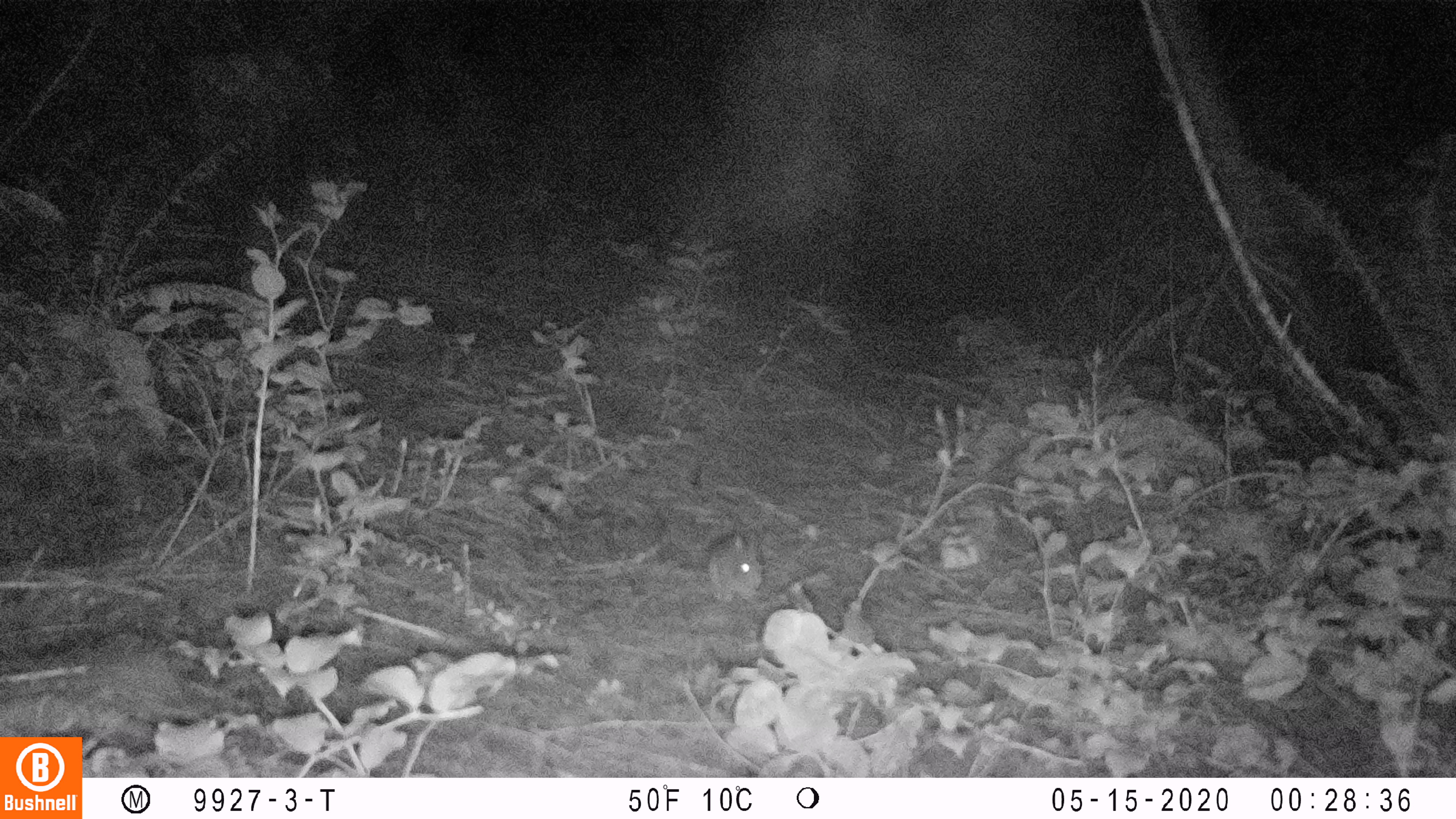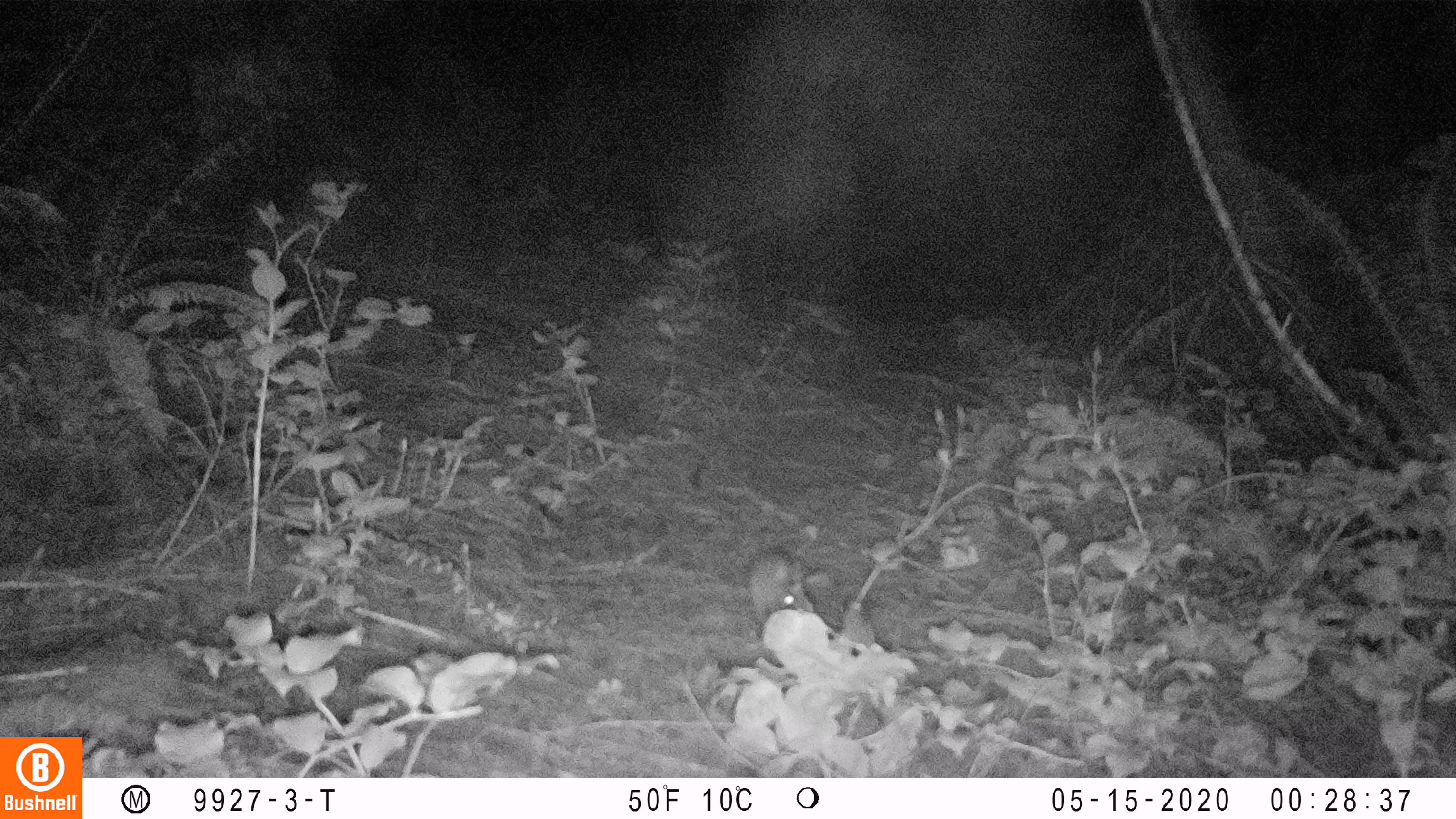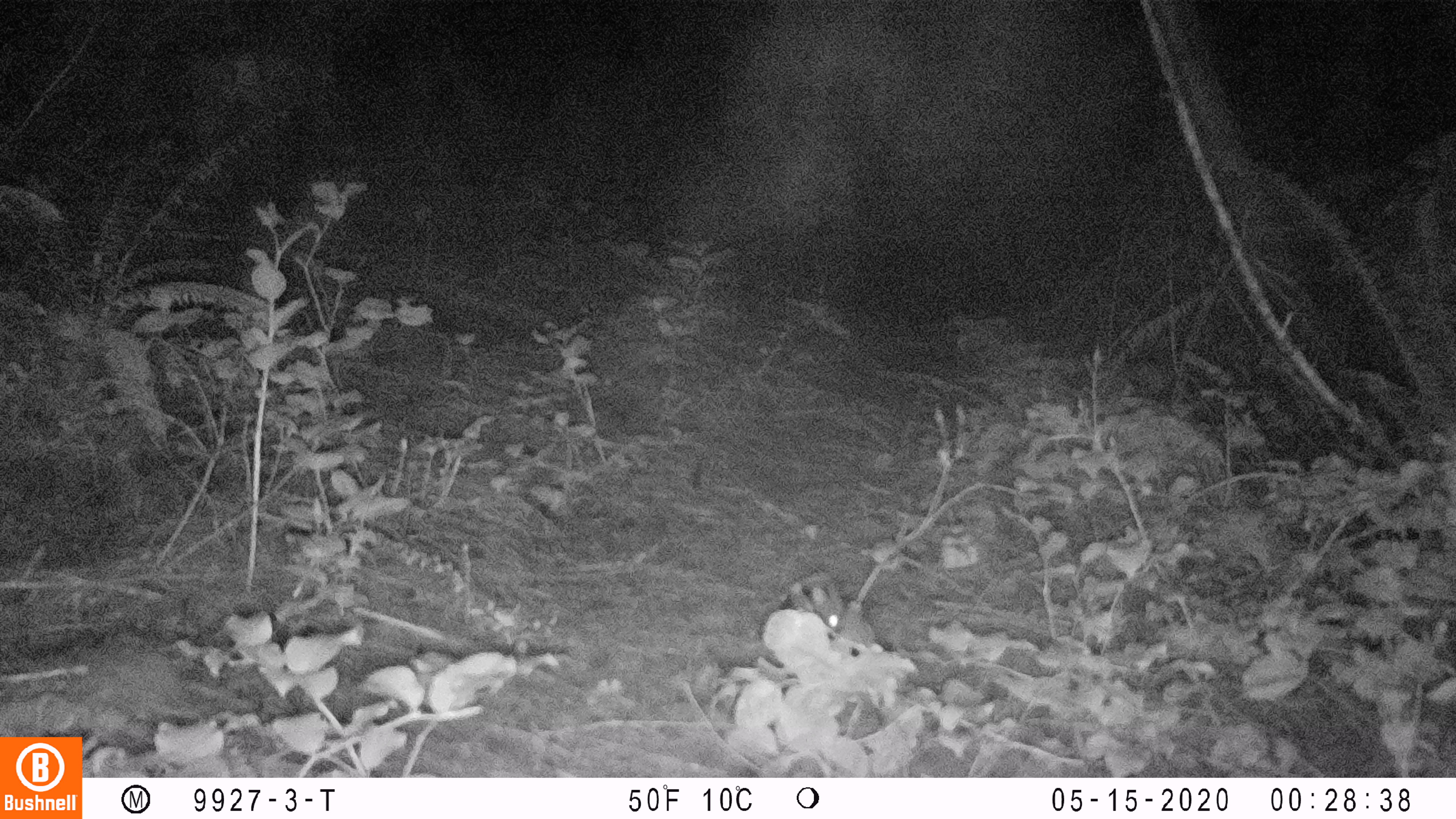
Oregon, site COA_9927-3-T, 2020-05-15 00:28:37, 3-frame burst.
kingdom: Animalia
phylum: Chordata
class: Mammalia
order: Lagomorpha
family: Leporidae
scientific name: Leporidae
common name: hares and rabbits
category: leporidae family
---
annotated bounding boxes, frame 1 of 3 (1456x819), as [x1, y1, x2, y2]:
leporidae family: [704, 527, 765, 602]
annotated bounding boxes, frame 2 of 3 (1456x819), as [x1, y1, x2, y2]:
leporidae family: [748, 547, 806, 626]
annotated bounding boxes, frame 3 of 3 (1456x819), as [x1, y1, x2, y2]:
leporidae family: [808, 581, 845, 635]